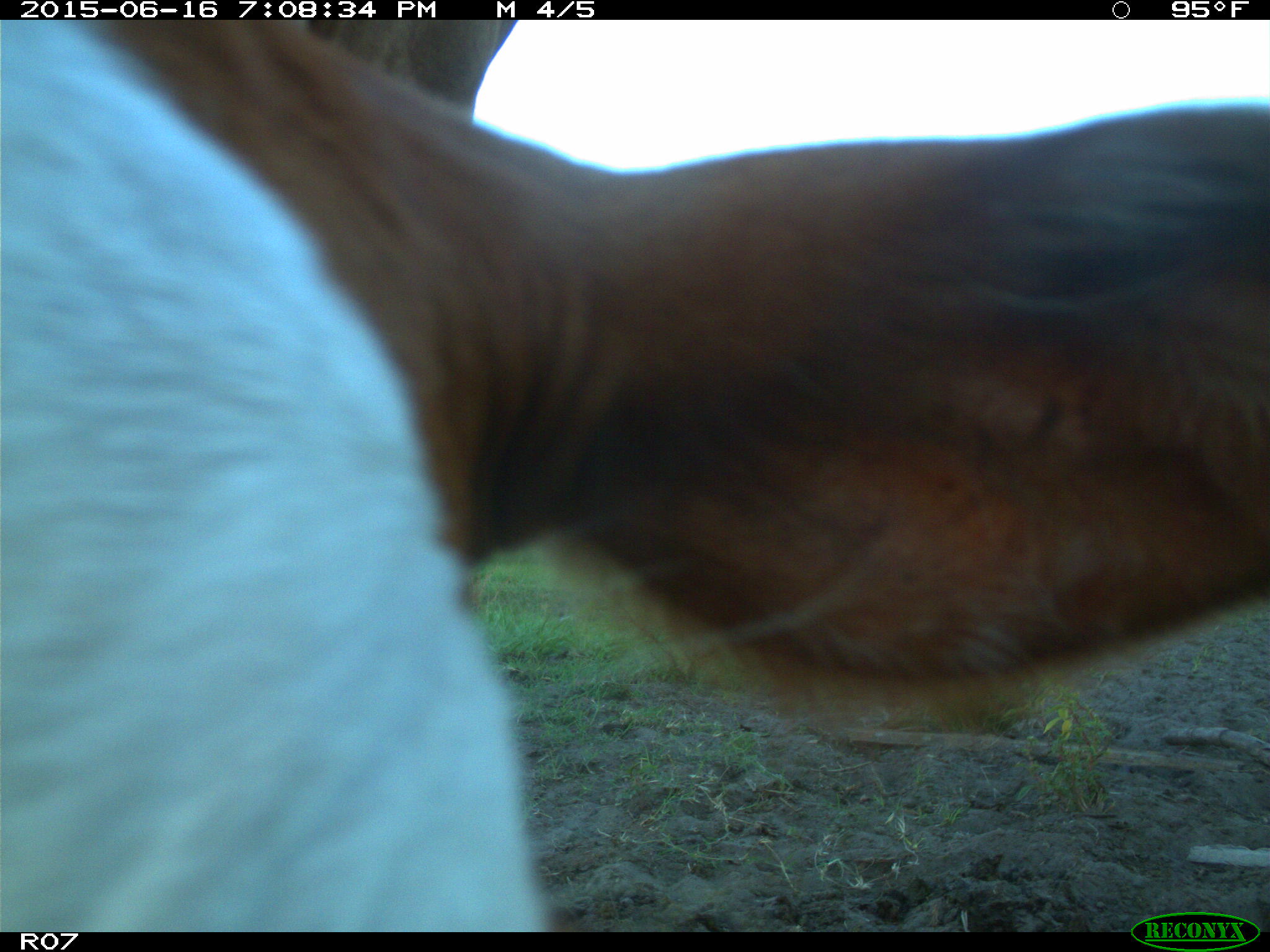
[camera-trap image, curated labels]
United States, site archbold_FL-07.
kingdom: Animalia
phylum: Chordata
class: Mammalia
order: Artiodactyla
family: Bovidae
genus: Bos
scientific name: Bos taurus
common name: domestic cow